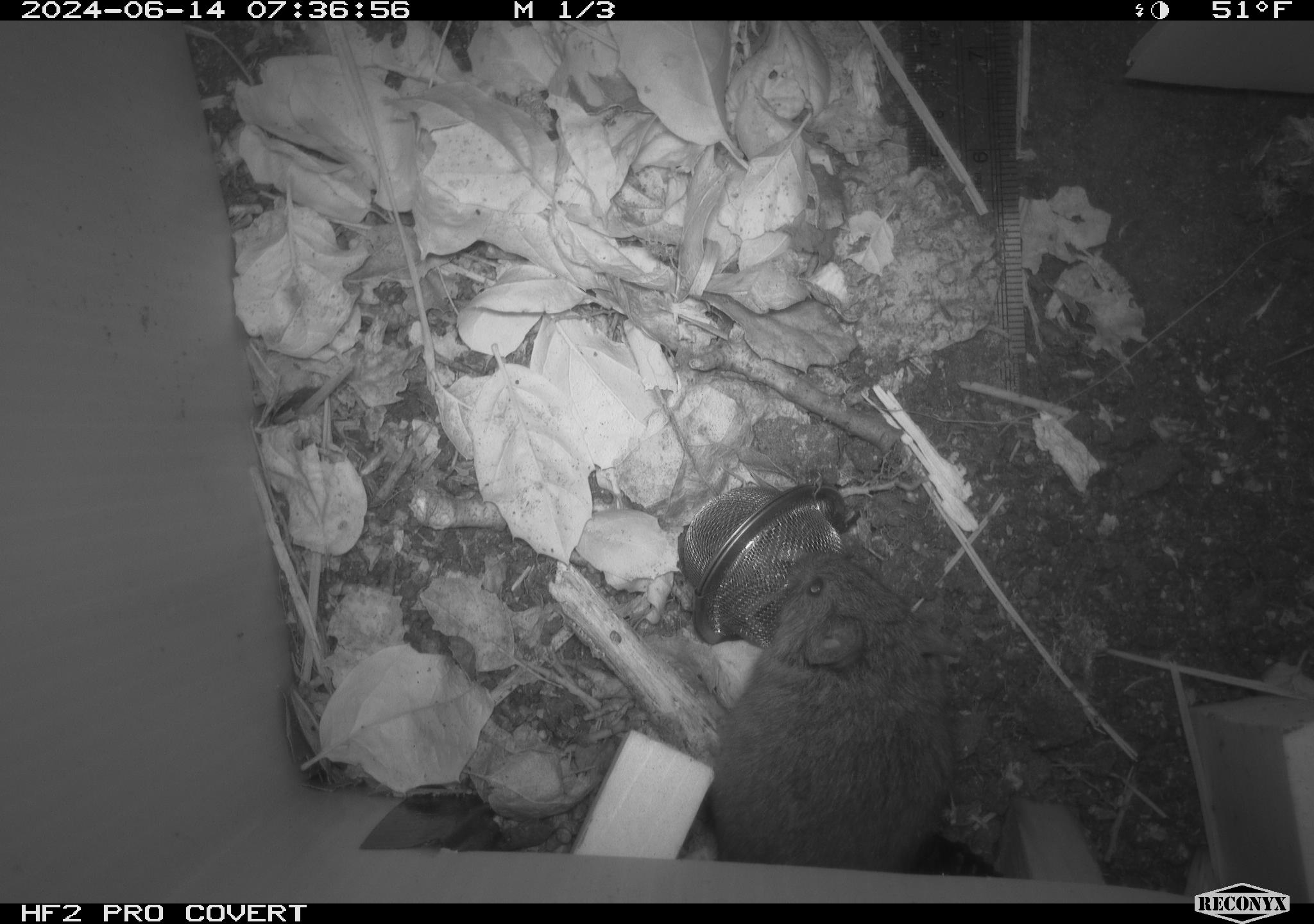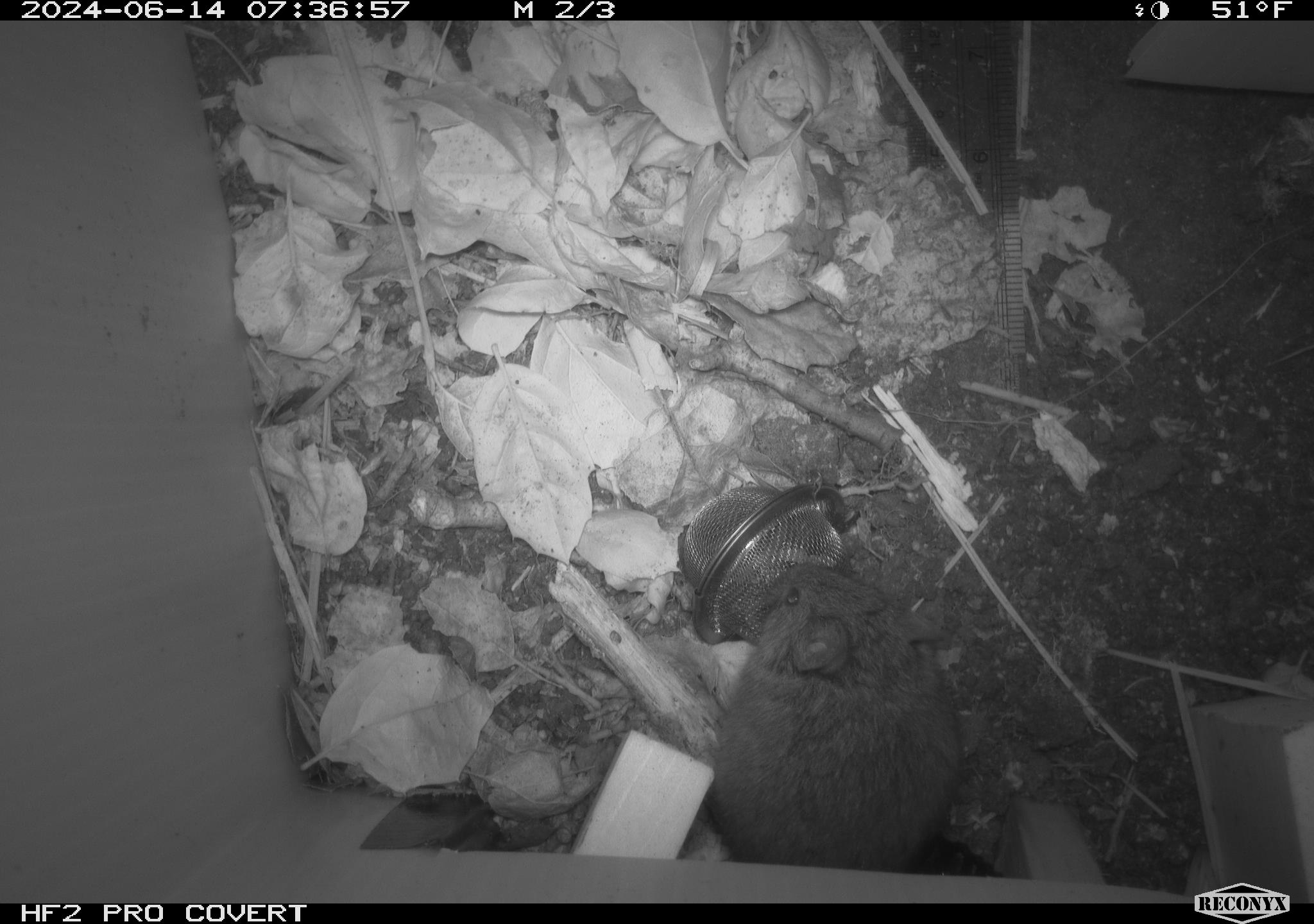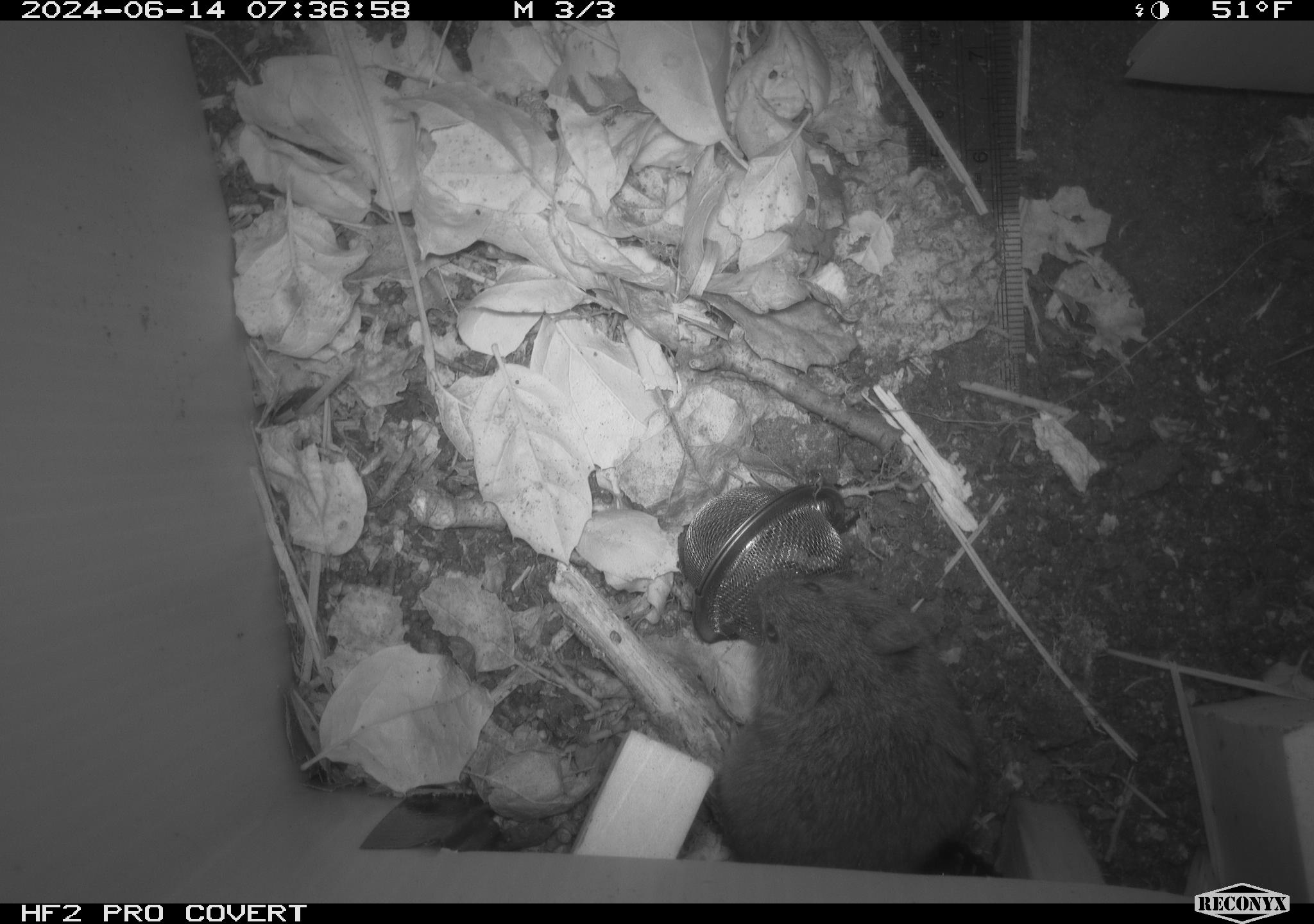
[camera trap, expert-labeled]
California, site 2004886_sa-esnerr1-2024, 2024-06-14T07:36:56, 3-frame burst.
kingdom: Animalia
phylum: Chordata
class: Mammalia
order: Rodentia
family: Cricetidae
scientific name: Cricetidae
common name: hamsters, voles, lemmings, and allies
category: cricetidae family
Cricetidae family (hamsters, voles, lemmings, and allies) (Cricetidae).